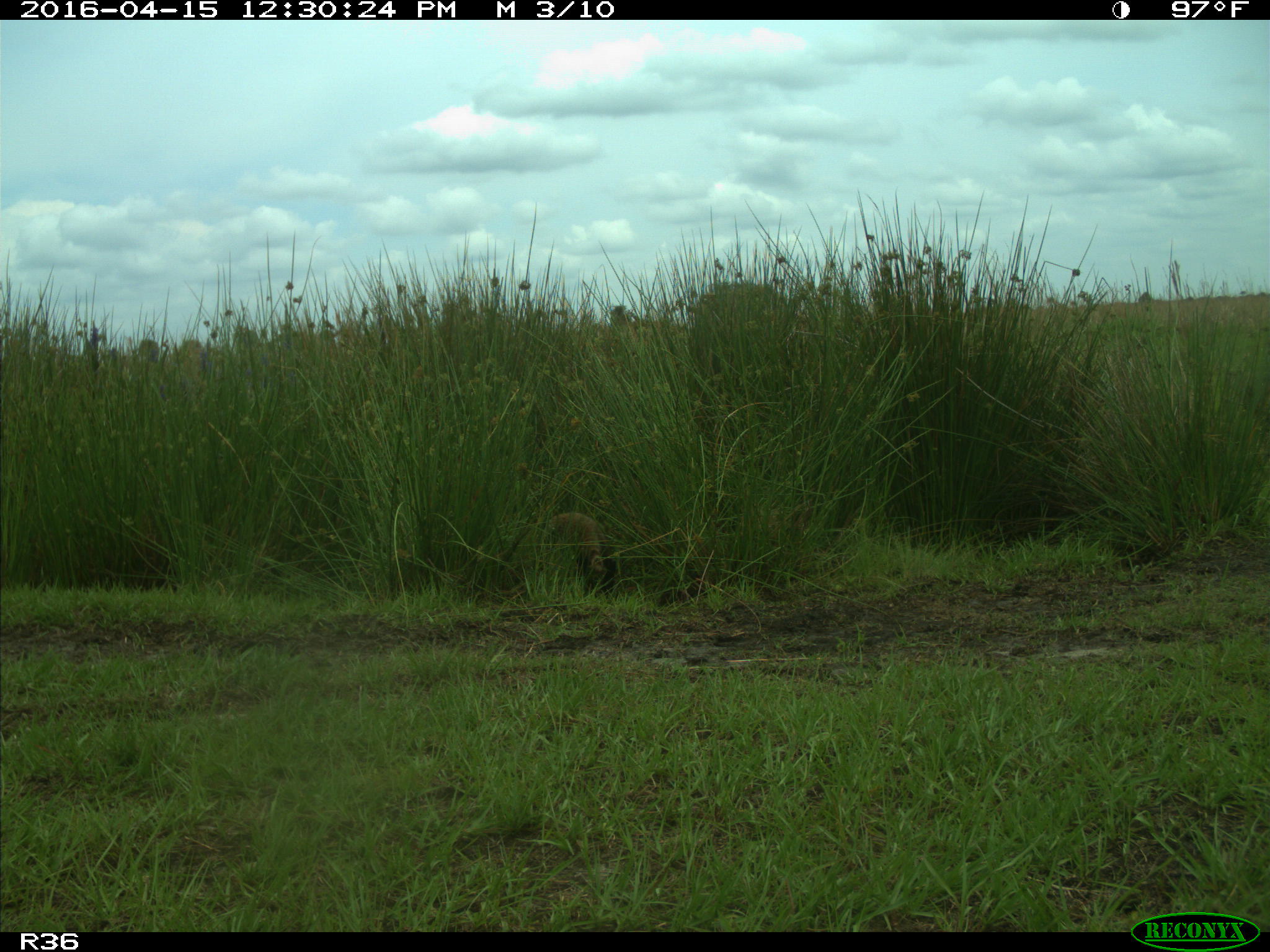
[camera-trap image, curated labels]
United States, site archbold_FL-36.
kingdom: Animalia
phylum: Chordata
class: Mammalia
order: Carnivora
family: Procyonidae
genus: Procyon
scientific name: Procyon lotor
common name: common raccoon